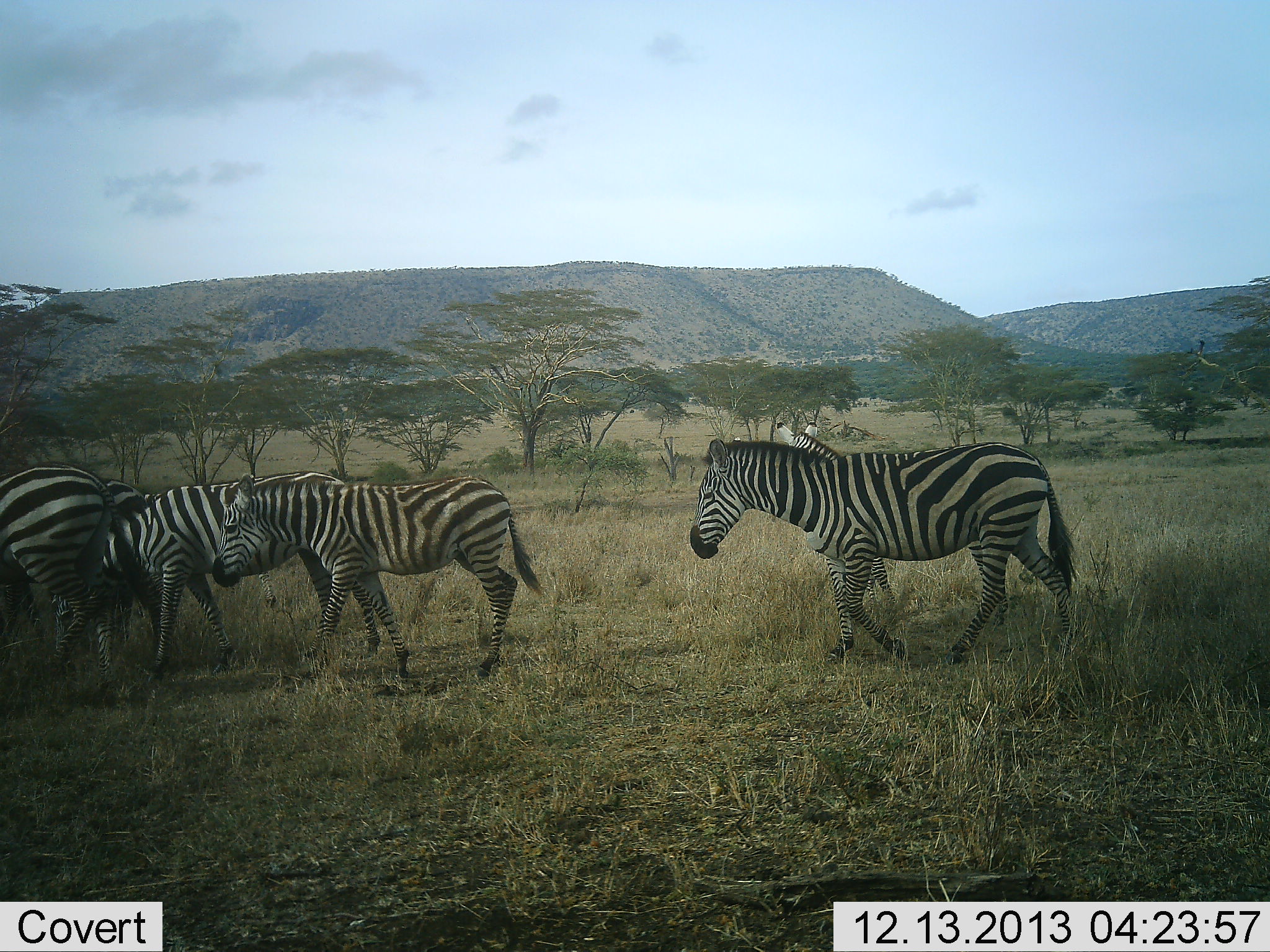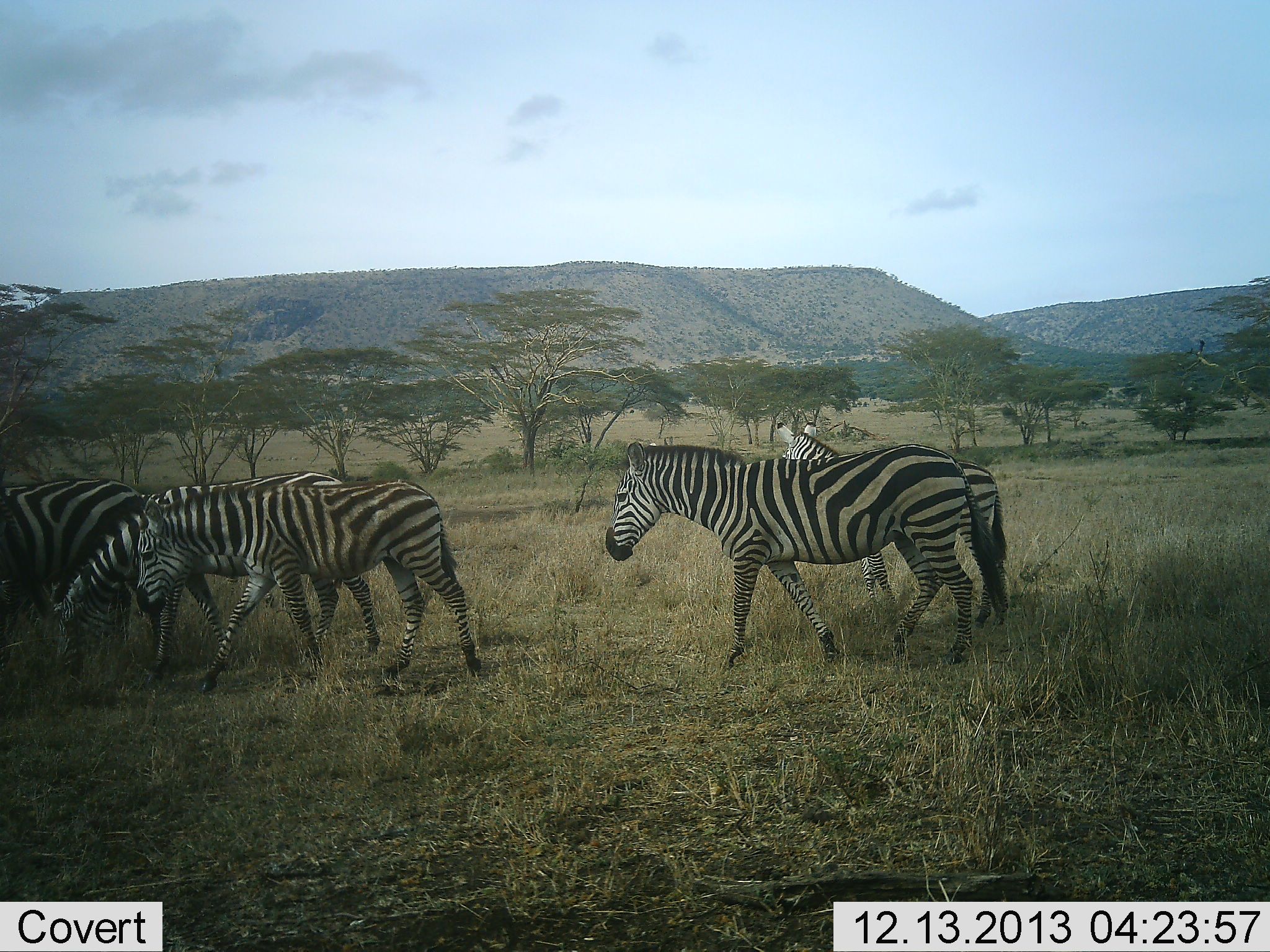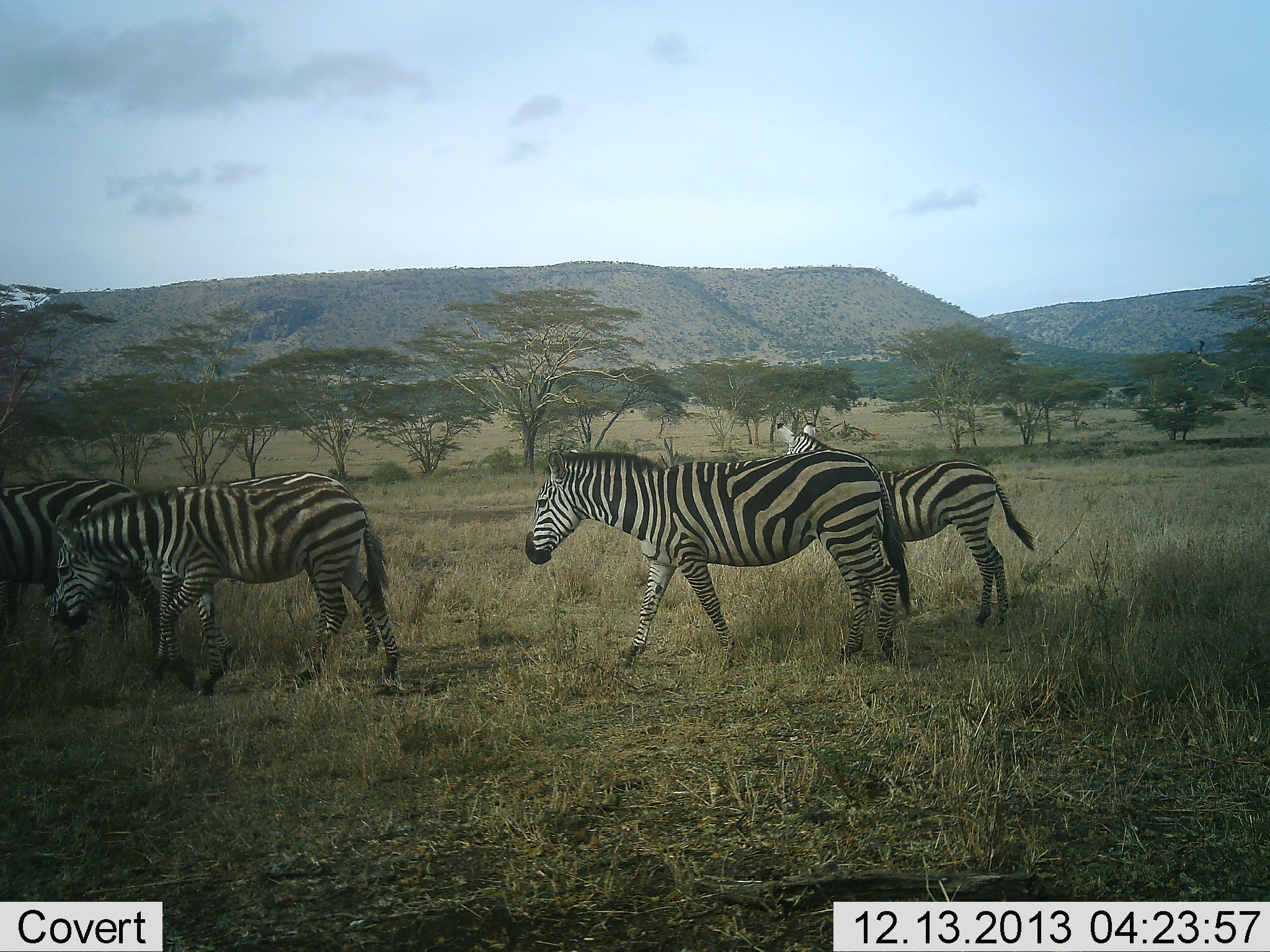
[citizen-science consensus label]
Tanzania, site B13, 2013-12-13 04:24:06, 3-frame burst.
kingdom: Animalia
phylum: Chordata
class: Mammalia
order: Perissodactyla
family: Equidae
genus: Equus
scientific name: Equus quagga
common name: plains zebra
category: zebra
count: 5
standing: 30%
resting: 0%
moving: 100%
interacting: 0%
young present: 20%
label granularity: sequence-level